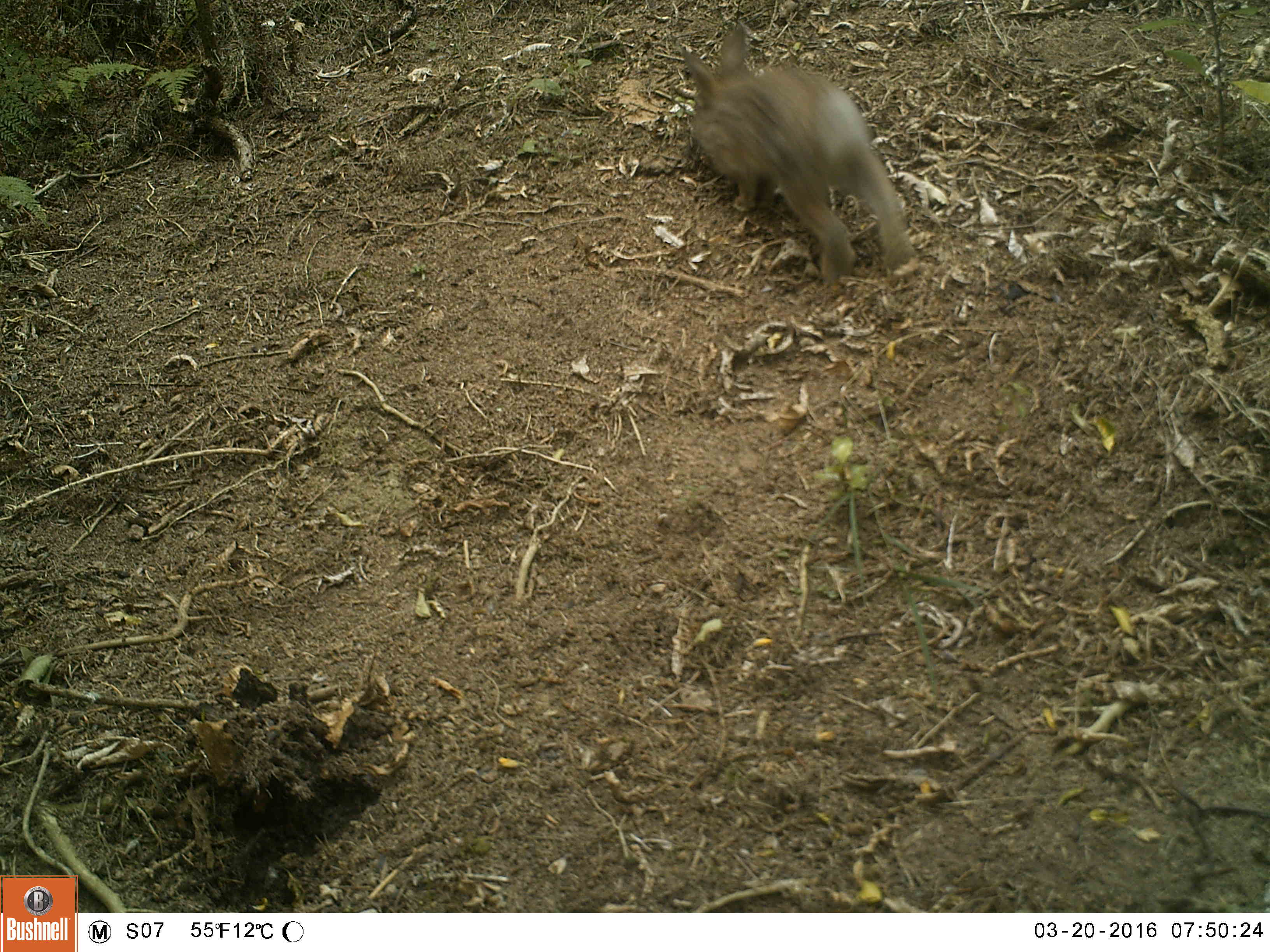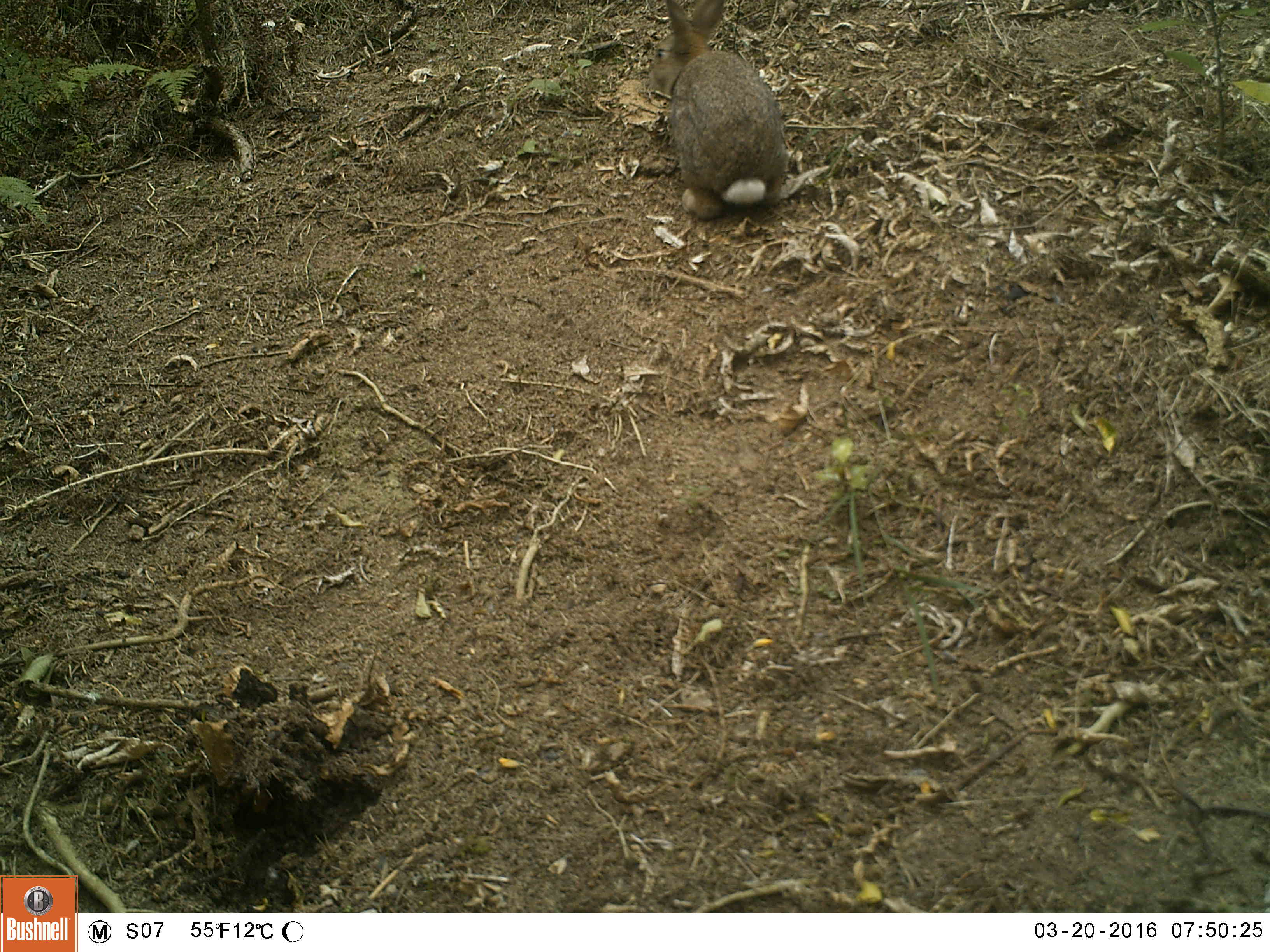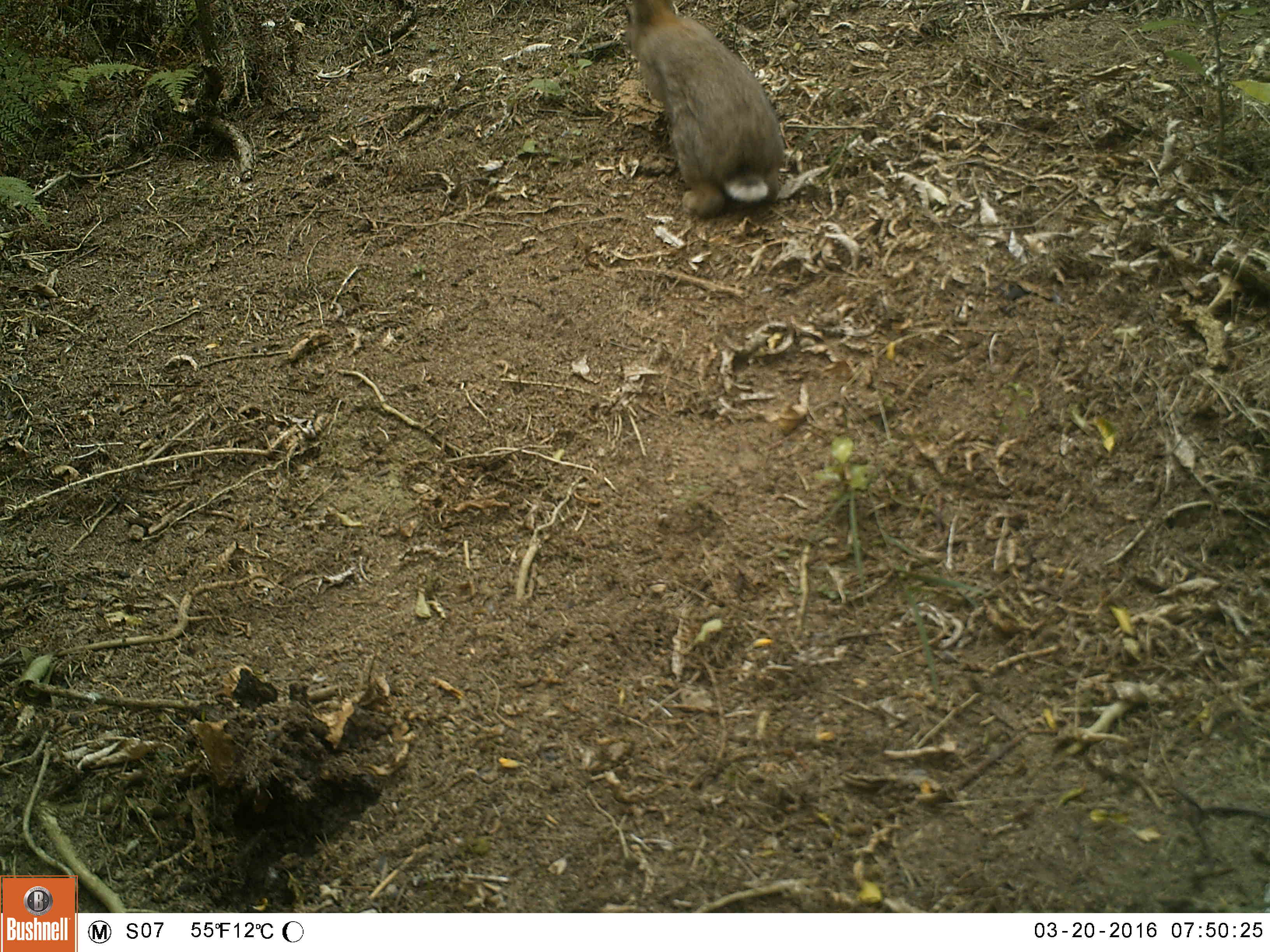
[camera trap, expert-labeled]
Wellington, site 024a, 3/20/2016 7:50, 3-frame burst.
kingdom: Animalia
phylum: Chordata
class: Mammalia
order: Lagomorpha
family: Leporidae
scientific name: Leporidae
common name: rabbit